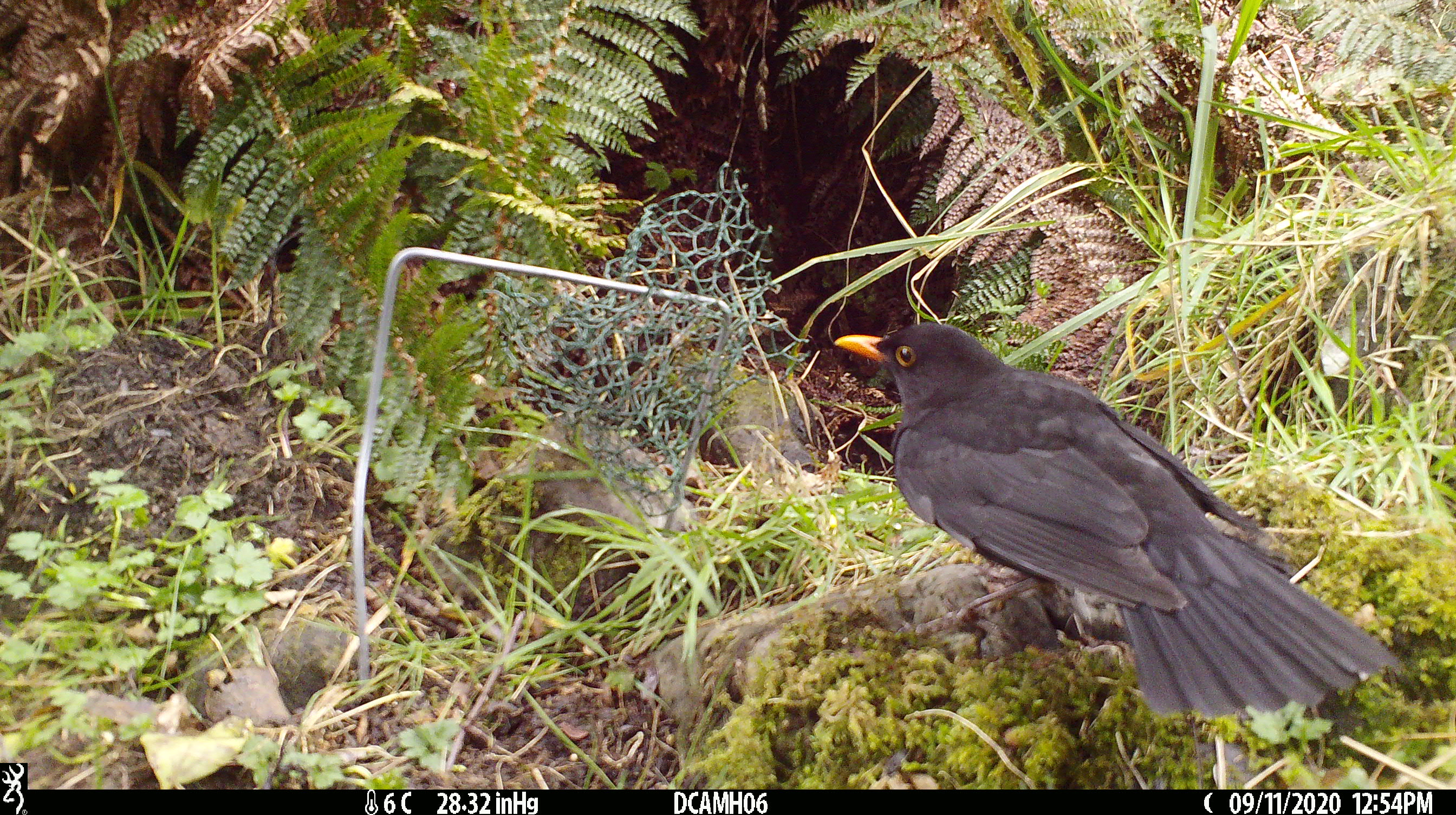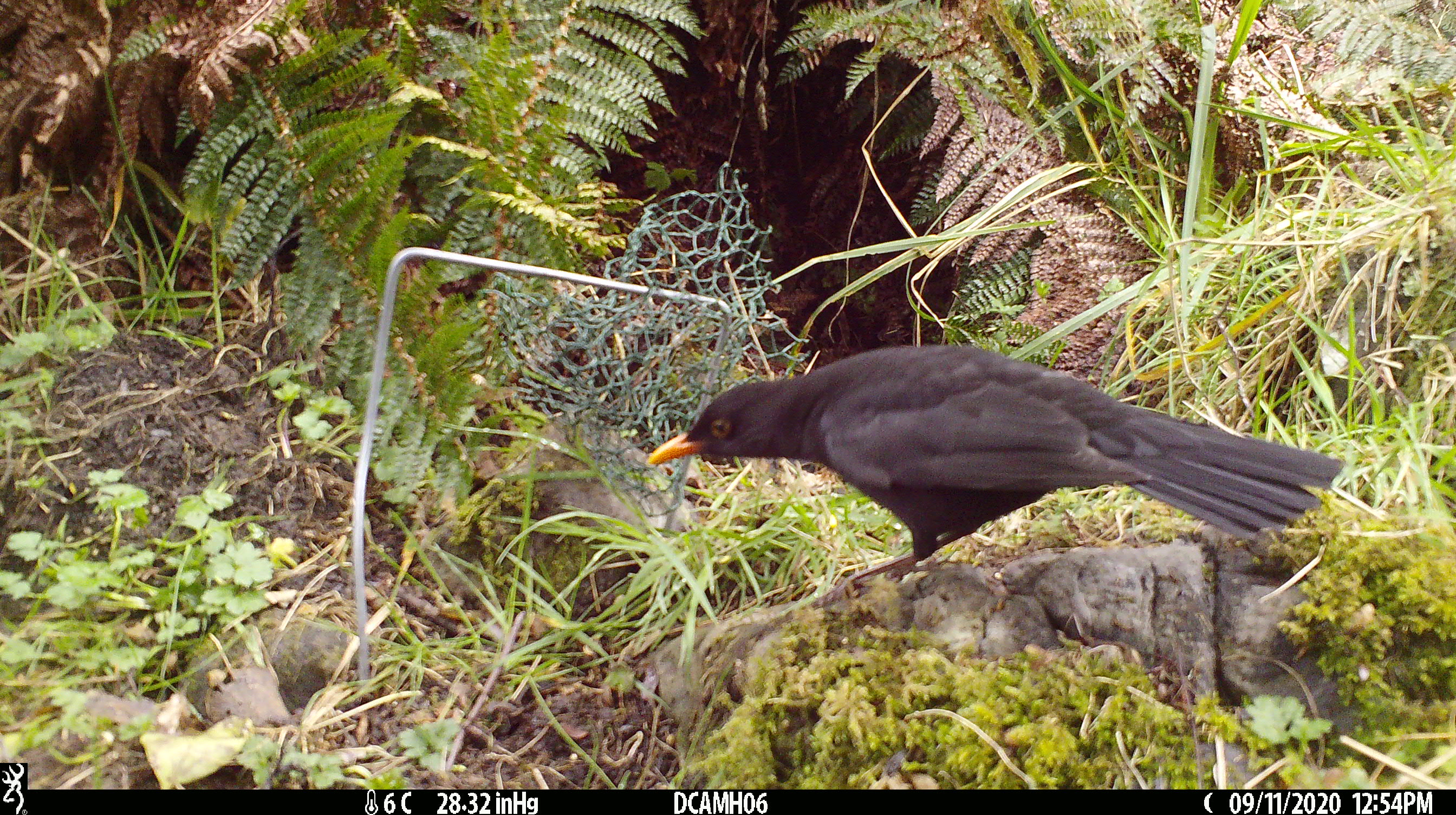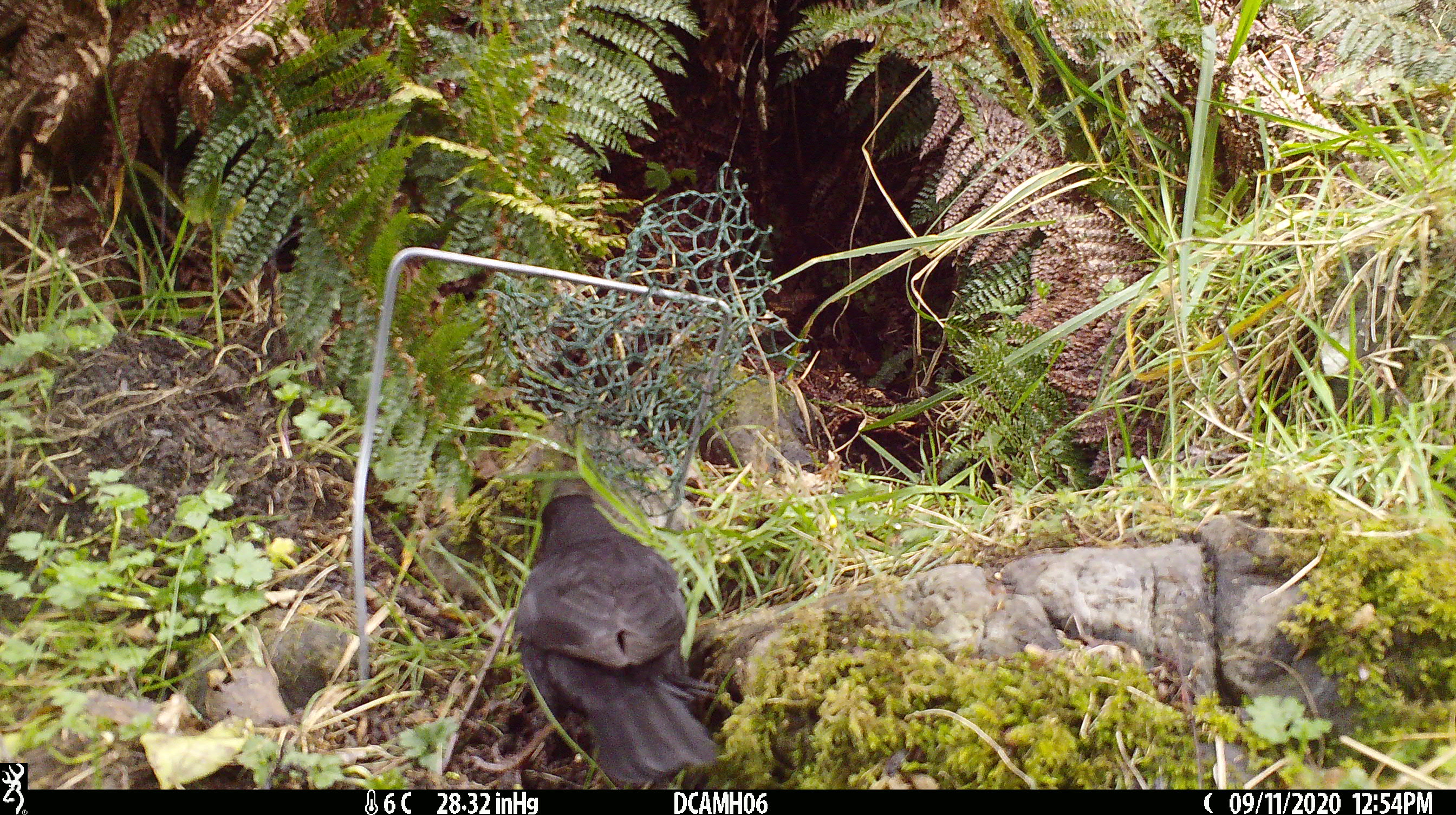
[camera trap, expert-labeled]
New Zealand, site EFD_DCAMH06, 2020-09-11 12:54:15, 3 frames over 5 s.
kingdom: Animalia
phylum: Chordata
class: Aves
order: Passeriformes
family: Turdidae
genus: Turdus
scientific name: Turdus merula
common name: eurasian blackbird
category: blackbird